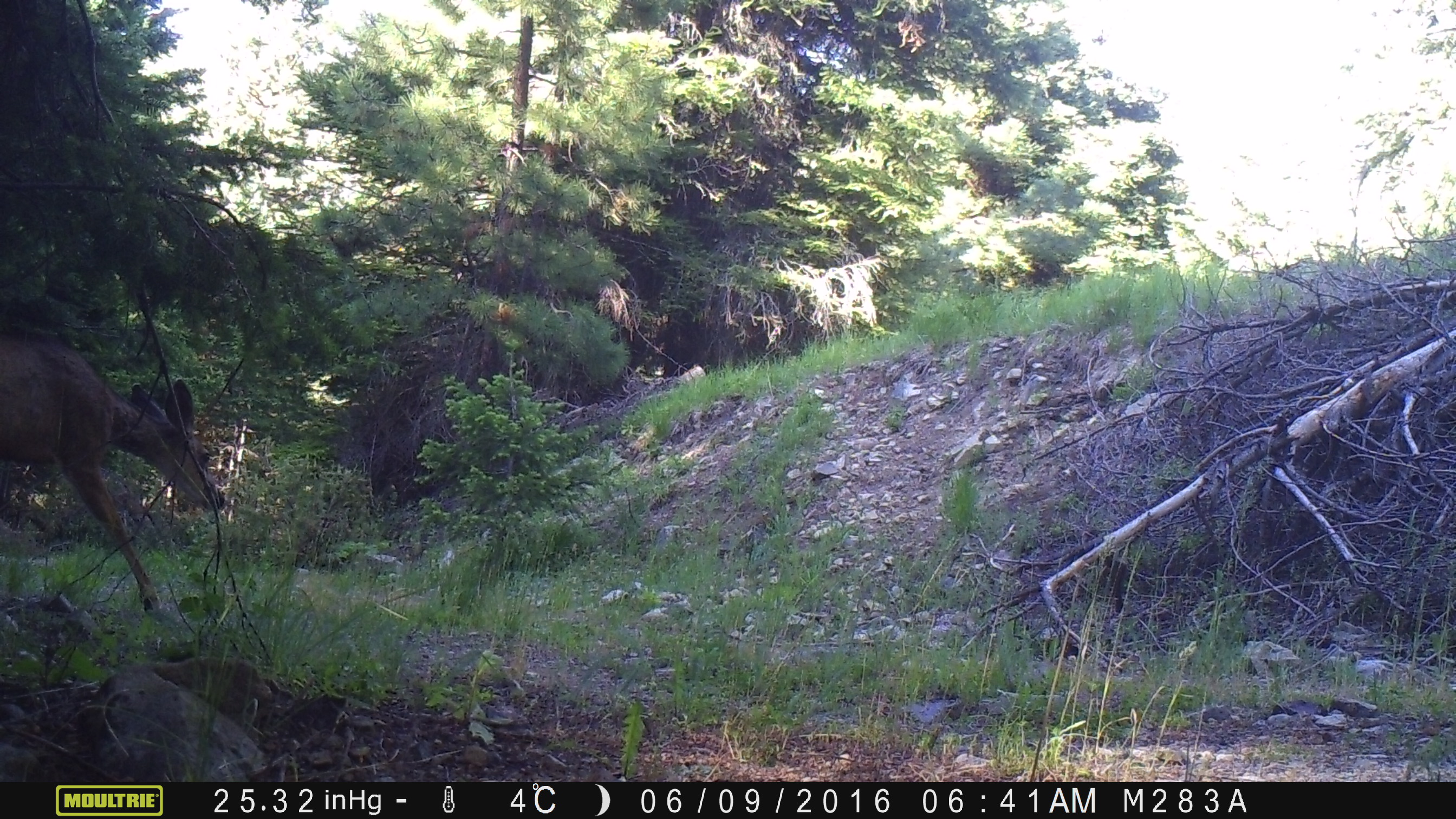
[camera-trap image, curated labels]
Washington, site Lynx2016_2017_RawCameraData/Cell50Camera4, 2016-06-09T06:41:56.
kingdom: Animalia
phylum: Chordata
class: Mammalia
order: Artiodactyla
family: Cervidae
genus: Odocoileus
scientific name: Odocoileus hemionus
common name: mule deer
Odocoileus hemionus (mule deer). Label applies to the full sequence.